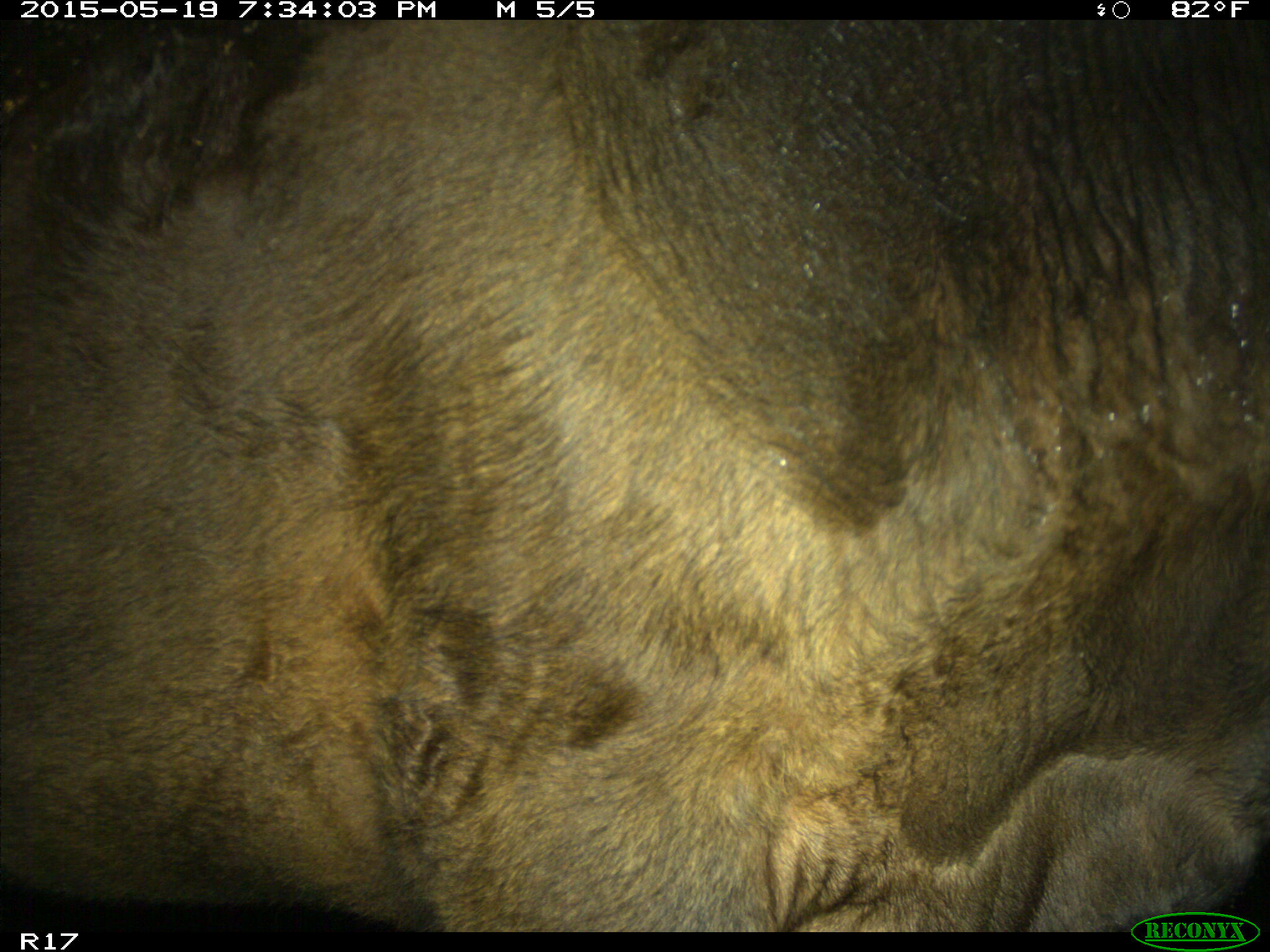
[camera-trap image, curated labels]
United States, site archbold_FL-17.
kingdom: Animalia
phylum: Chordata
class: Mammalia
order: Artiodactyla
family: Bovidae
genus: Bos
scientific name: Bos taurus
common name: domestic cow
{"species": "Bos taurus (domestic cow)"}